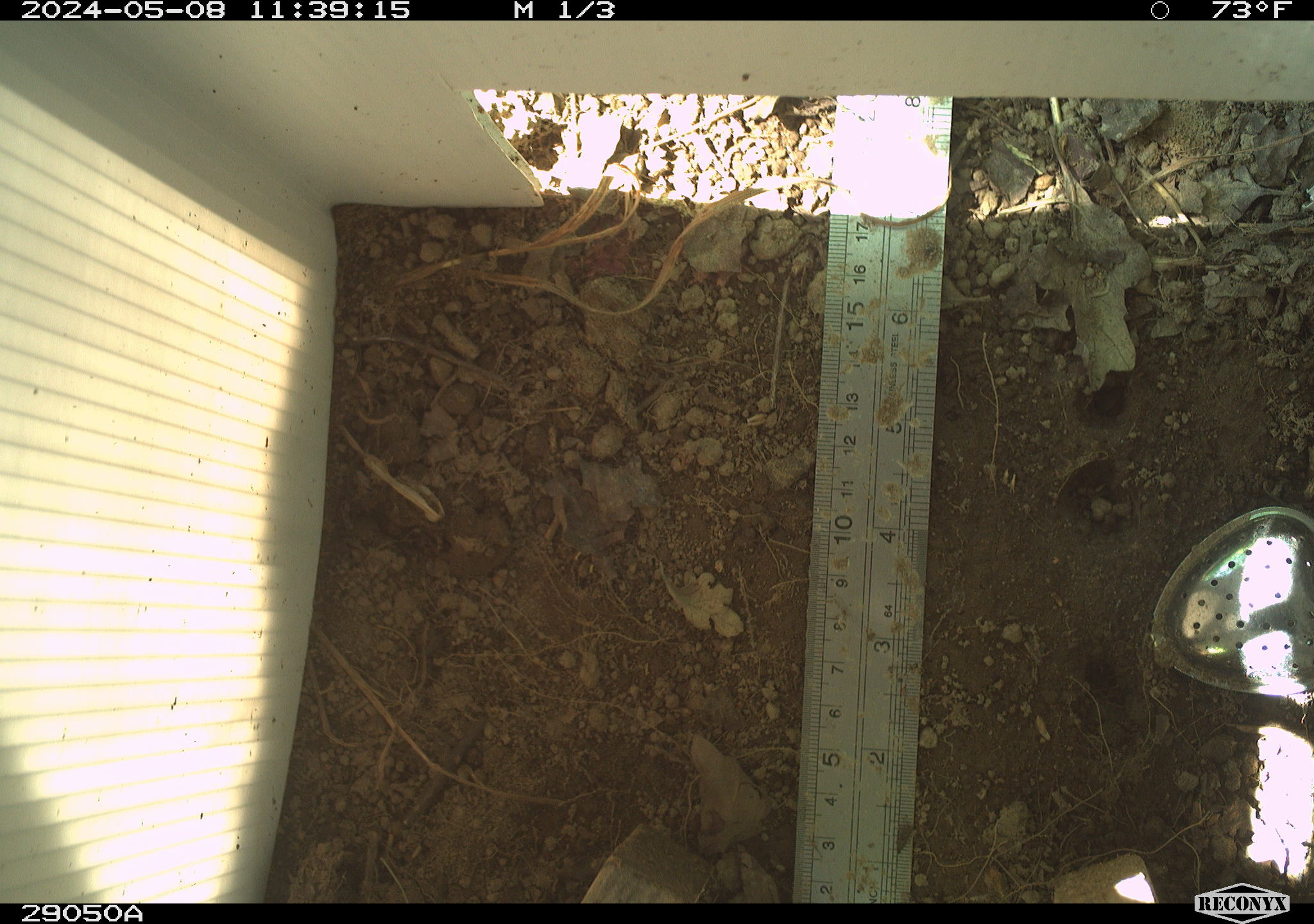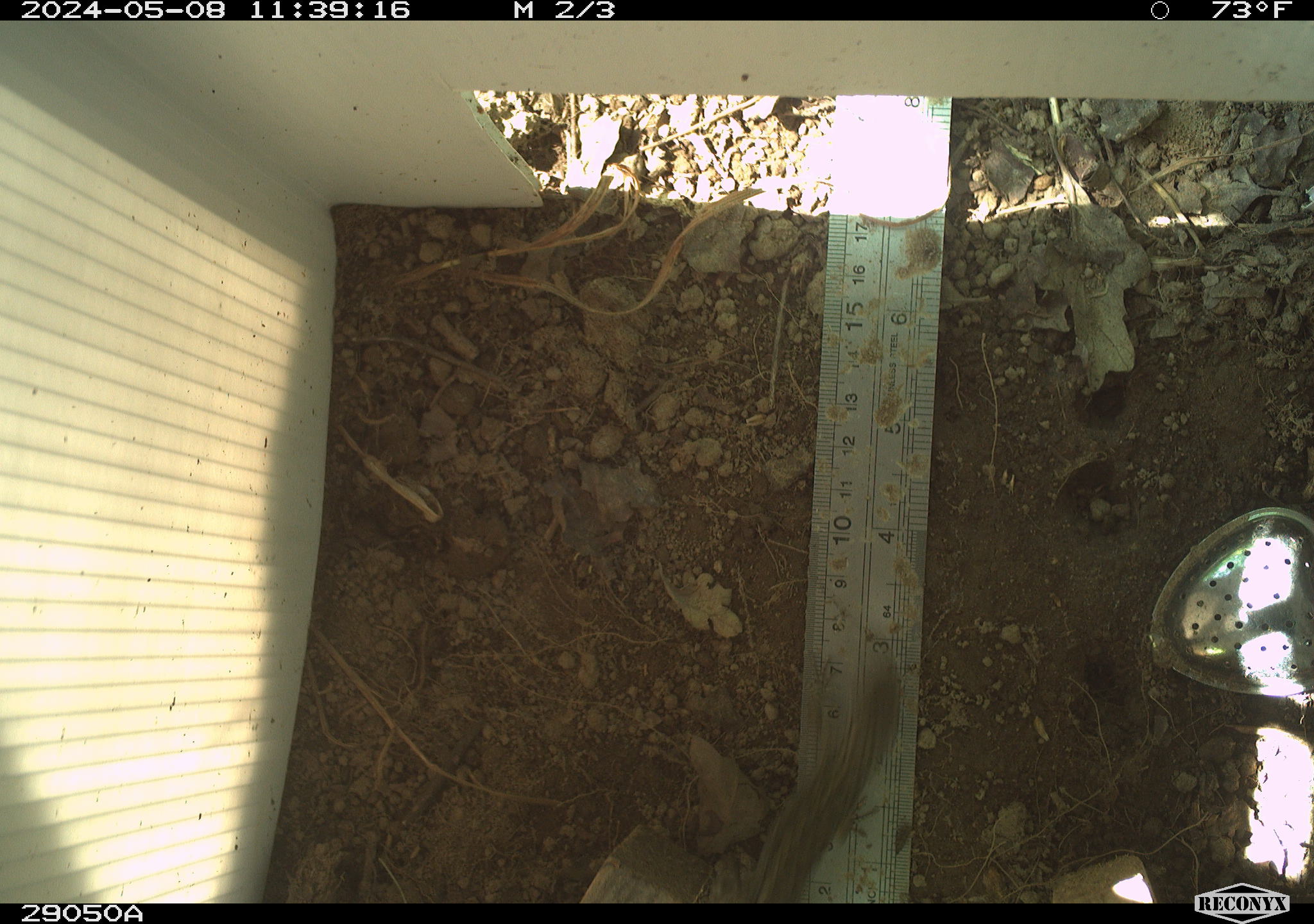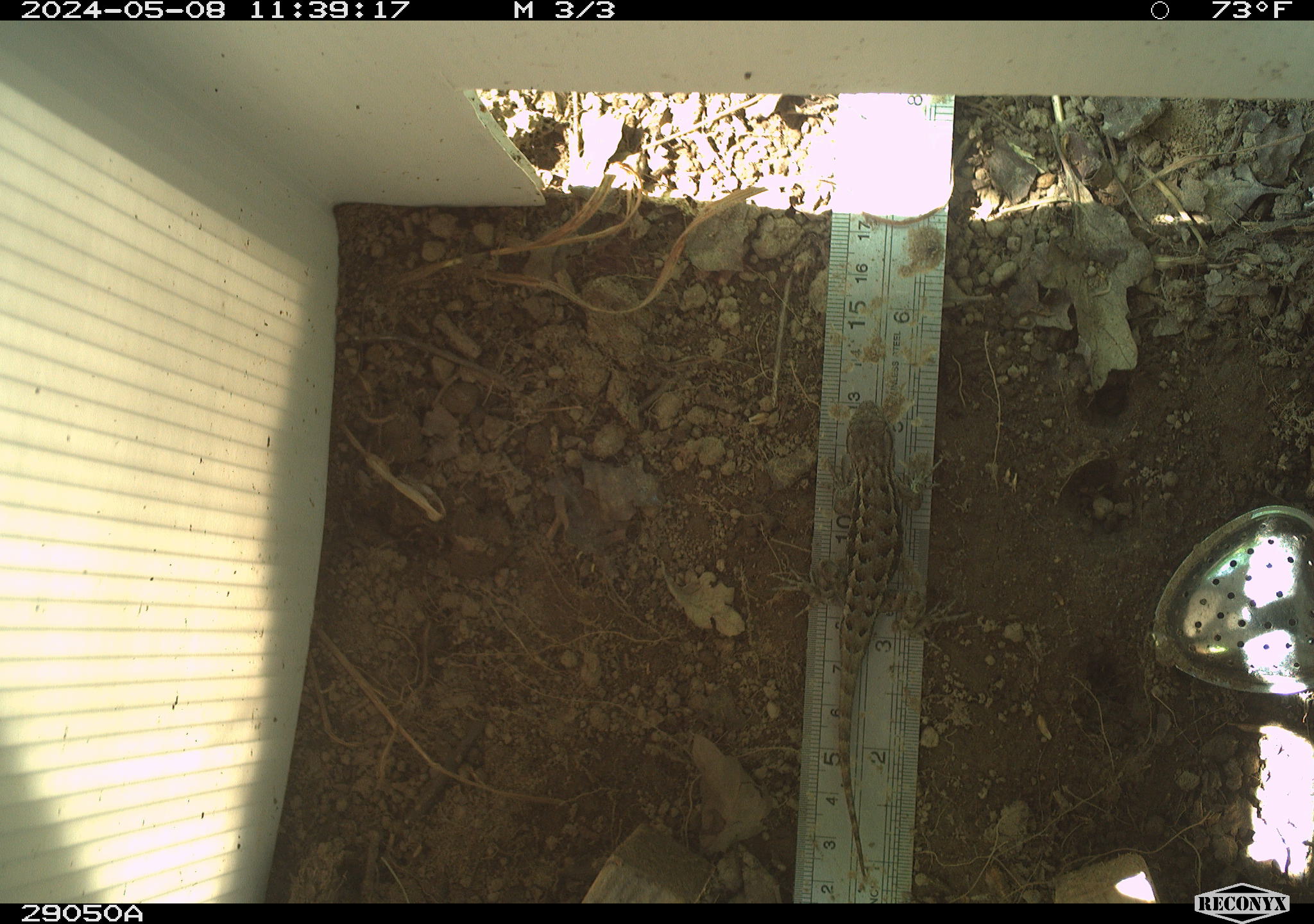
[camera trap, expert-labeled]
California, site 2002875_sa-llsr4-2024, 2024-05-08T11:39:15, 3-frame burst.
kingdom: Animalia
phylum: Chordata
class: Reptilia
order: Squamata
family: Phrynosomatidae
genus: Sceloporus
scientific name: Sceloporus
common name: spiny lizards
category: sceloporus species